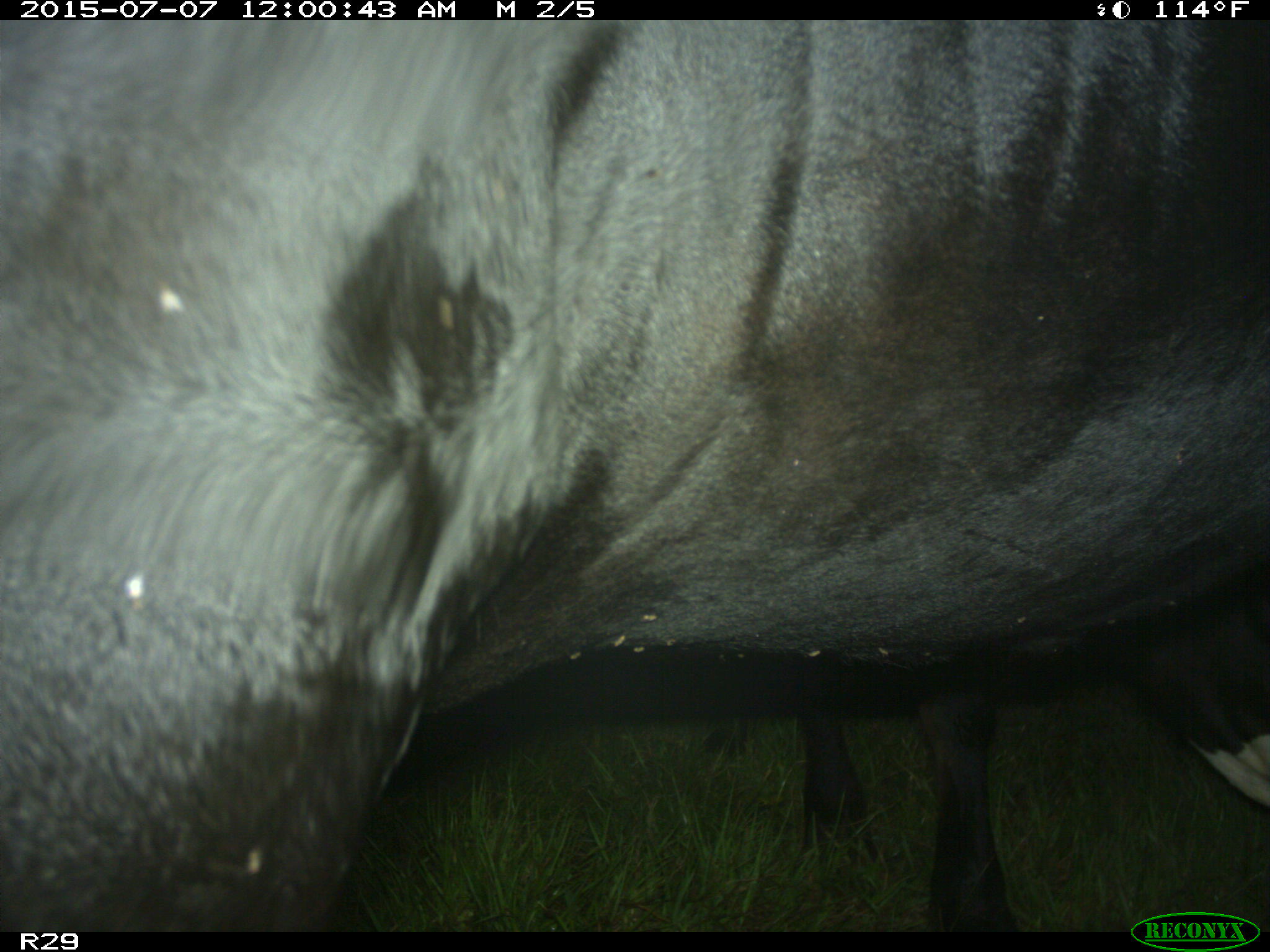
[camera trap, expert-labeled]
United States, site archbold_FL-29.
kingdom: Animalia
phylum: Chordata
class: Mammalia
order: Artiodactyla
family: Bovidae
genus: Bos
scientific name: Bos taurus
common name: domestic cow